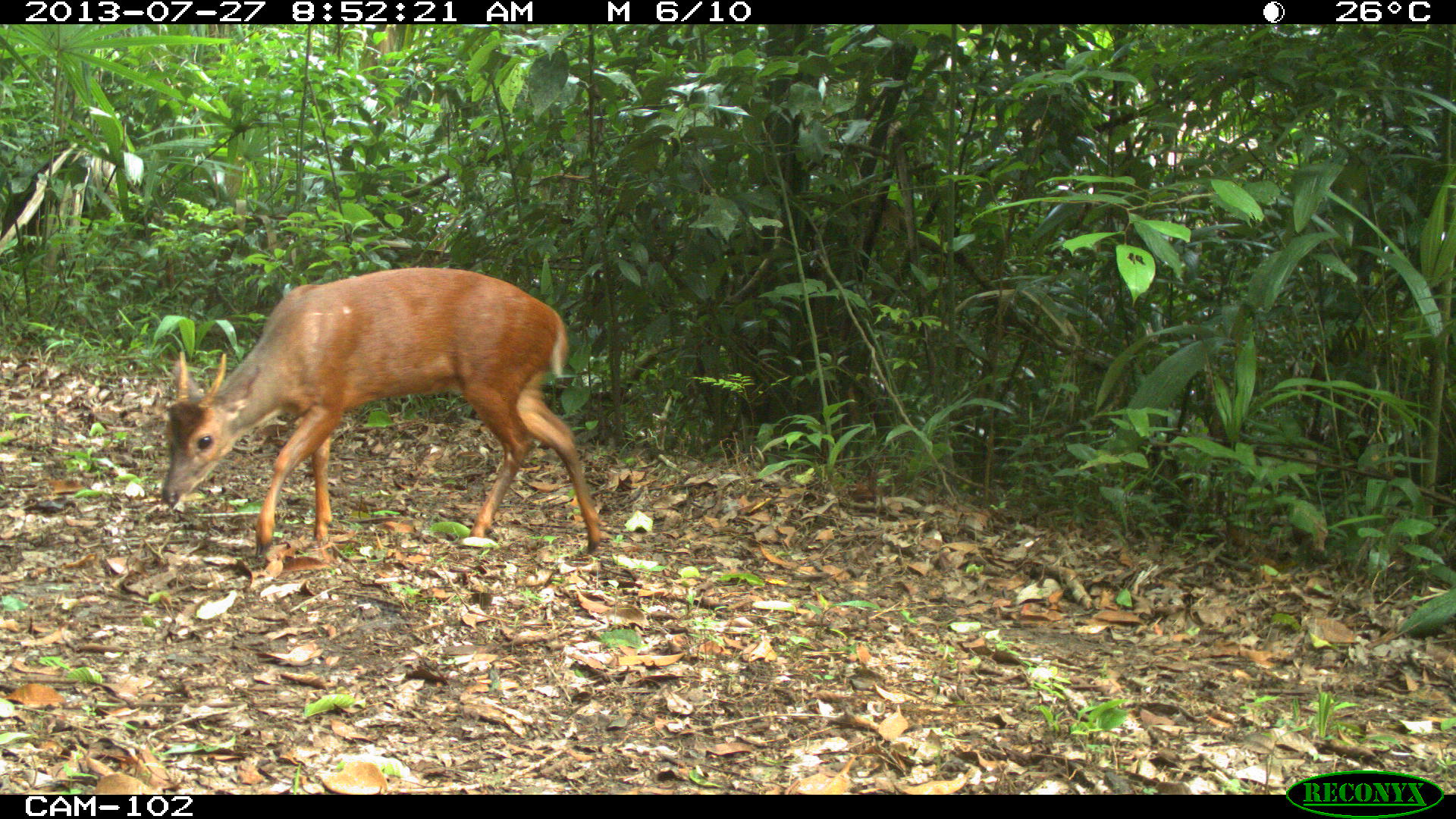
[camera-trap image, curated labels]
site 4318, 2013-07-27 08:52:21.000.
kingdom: Animalia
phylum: Chordata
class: Mammalia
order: Artiodactyla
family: Cervidae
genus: Mazama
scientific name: Mazama temama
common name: central american red brocket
Mazama temama (central american red brocket), count 1, sex male.